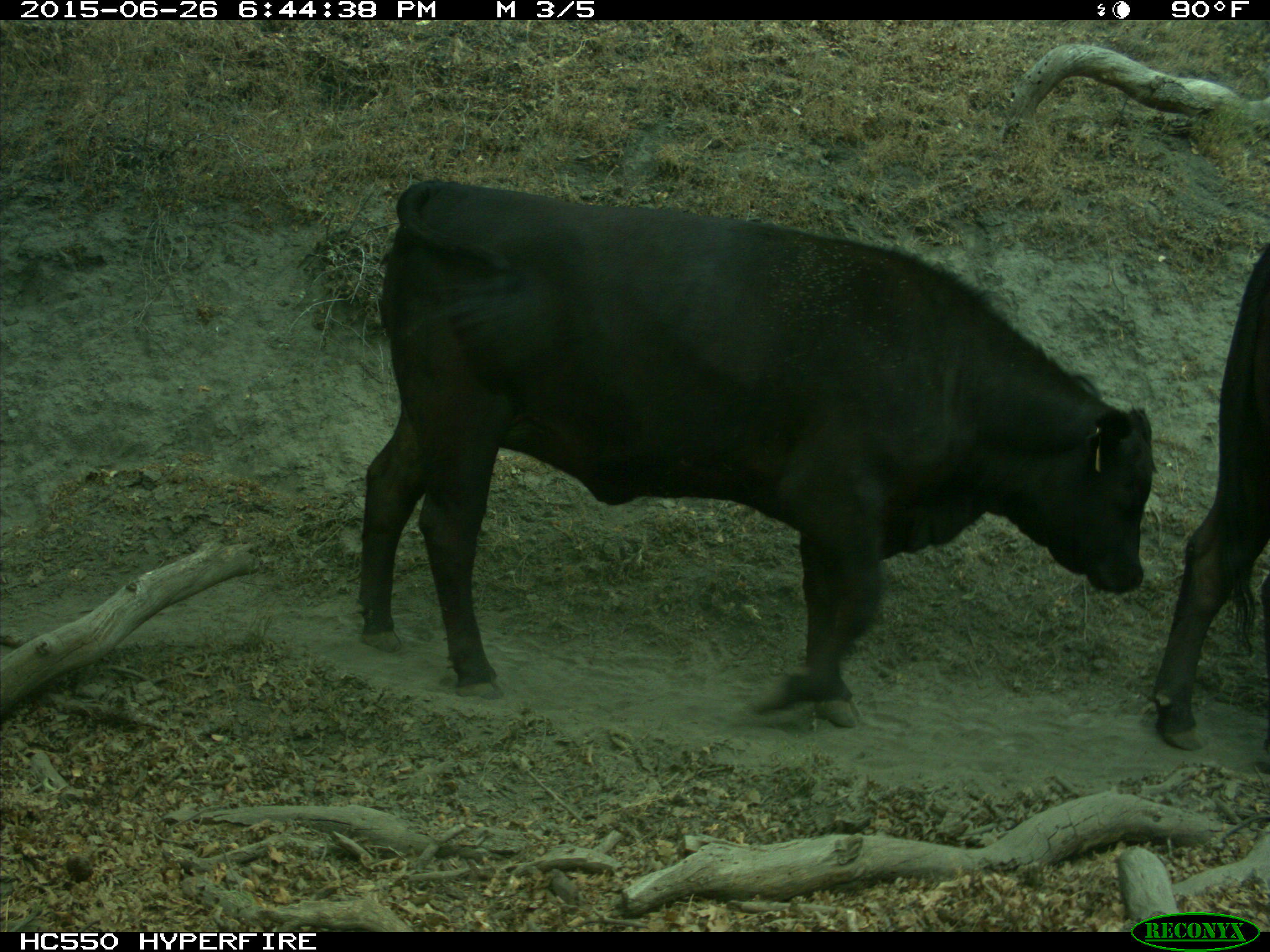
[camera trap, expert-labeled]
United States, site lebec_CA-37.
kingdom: Animalia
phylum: Chordata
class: Mammalia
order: Artiodactyla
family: Bovidae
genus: Bos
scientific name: Bos taurus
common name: domestic cow